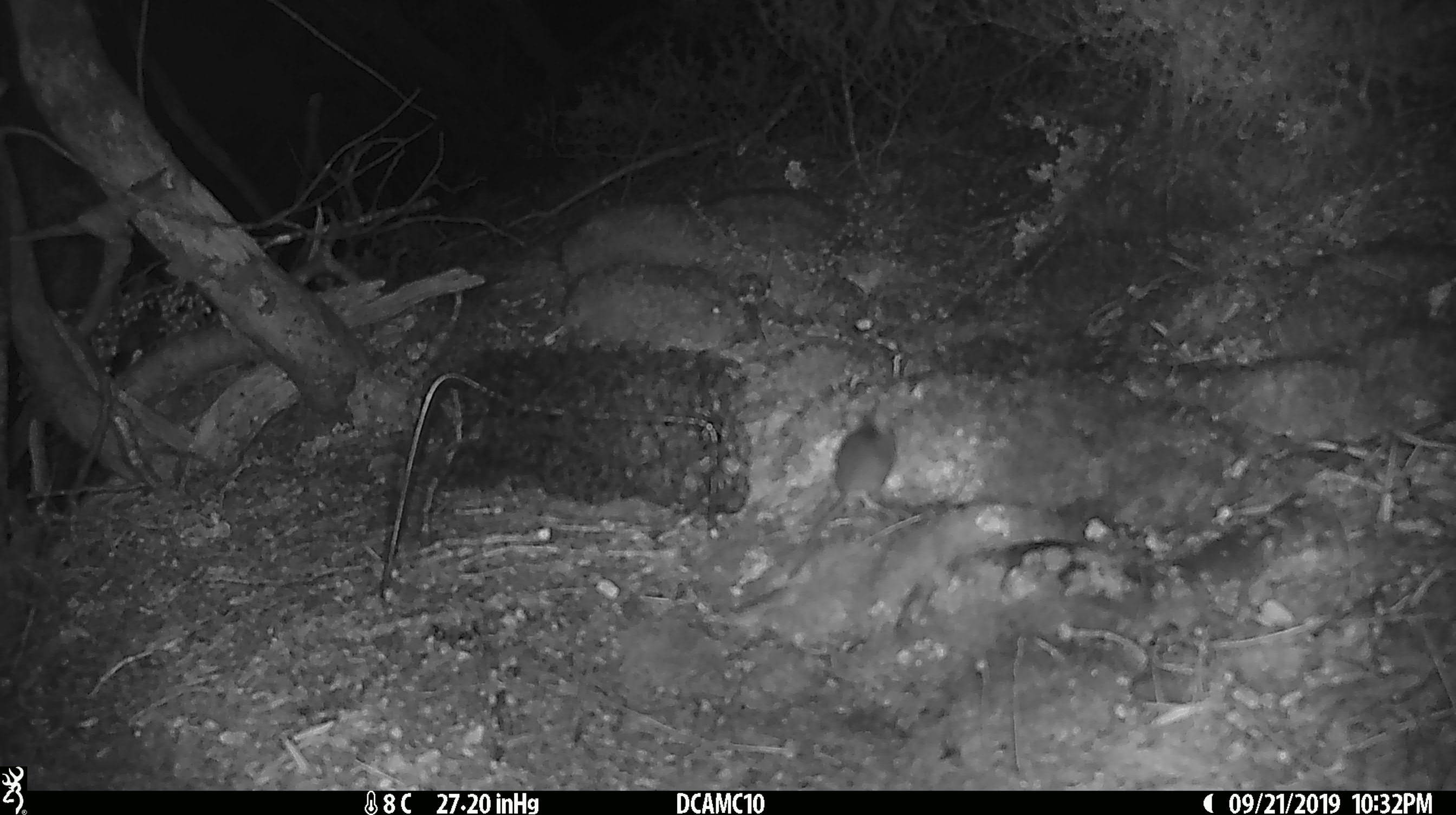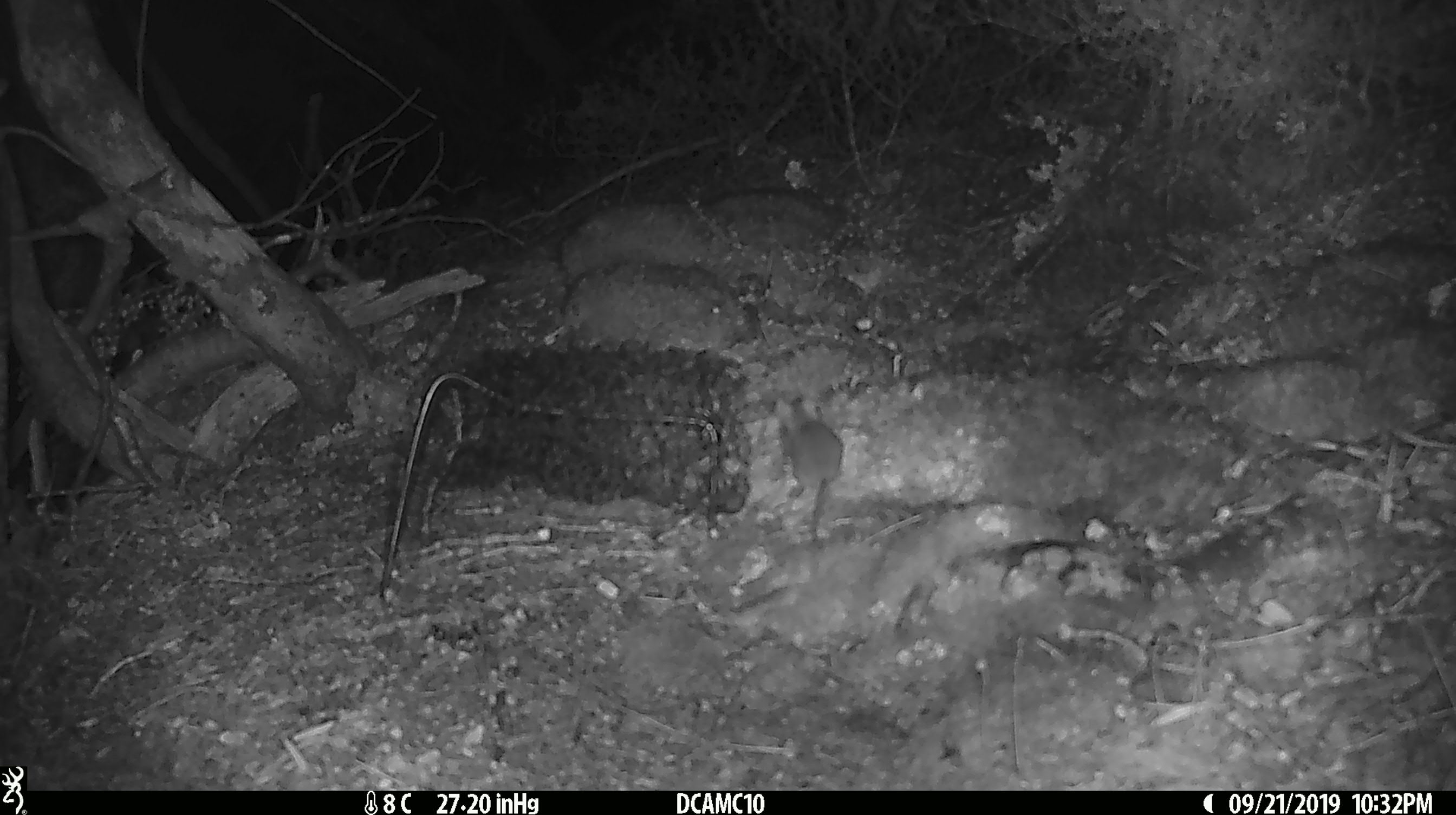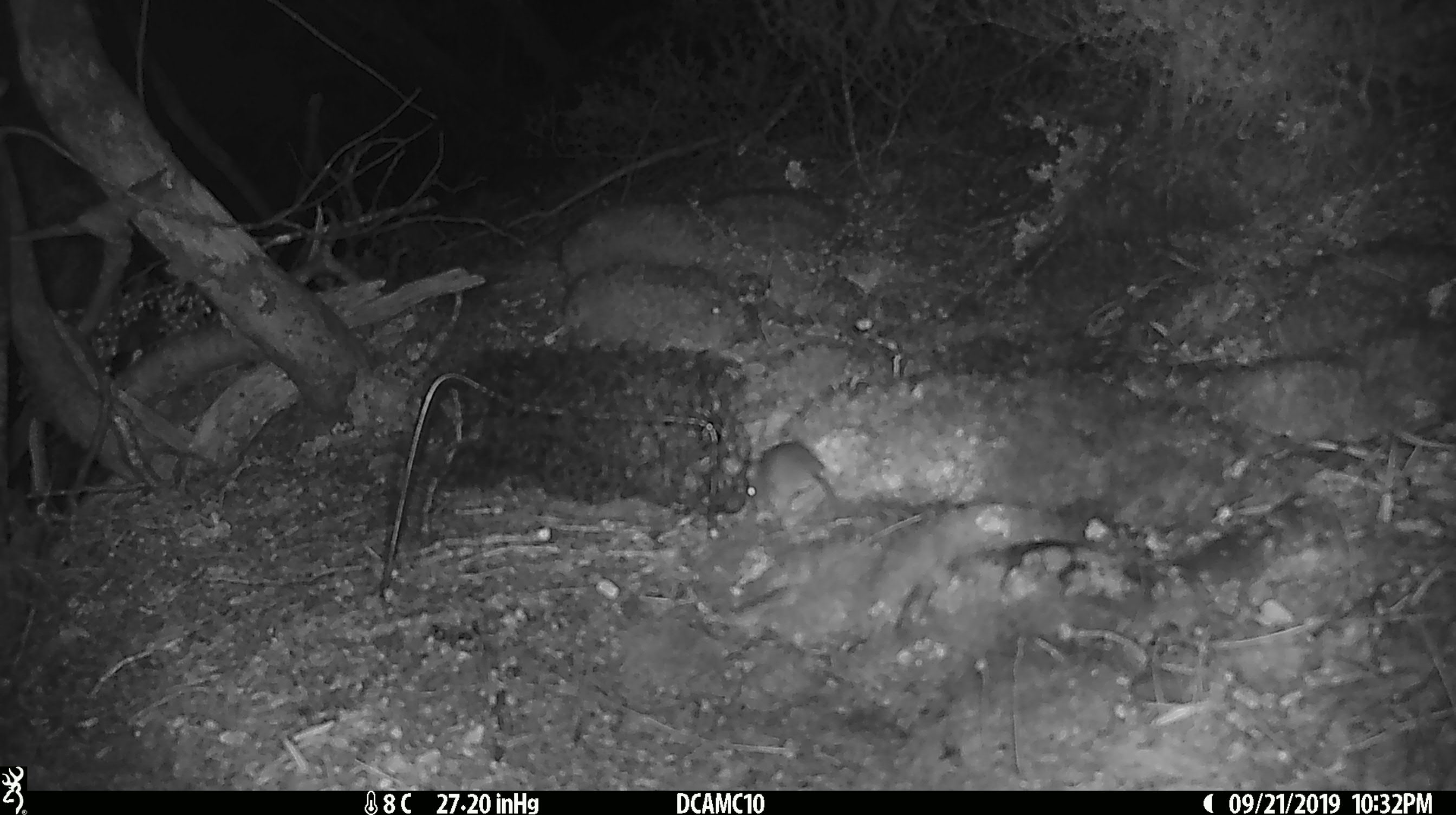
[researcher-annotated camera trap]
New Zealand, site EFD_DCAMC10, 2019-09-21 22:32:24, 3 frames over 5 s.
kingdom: Animalia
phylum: Chordata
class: Mammalia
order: Rodentia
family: Muridae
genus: Mus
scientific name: Mus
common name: mouse